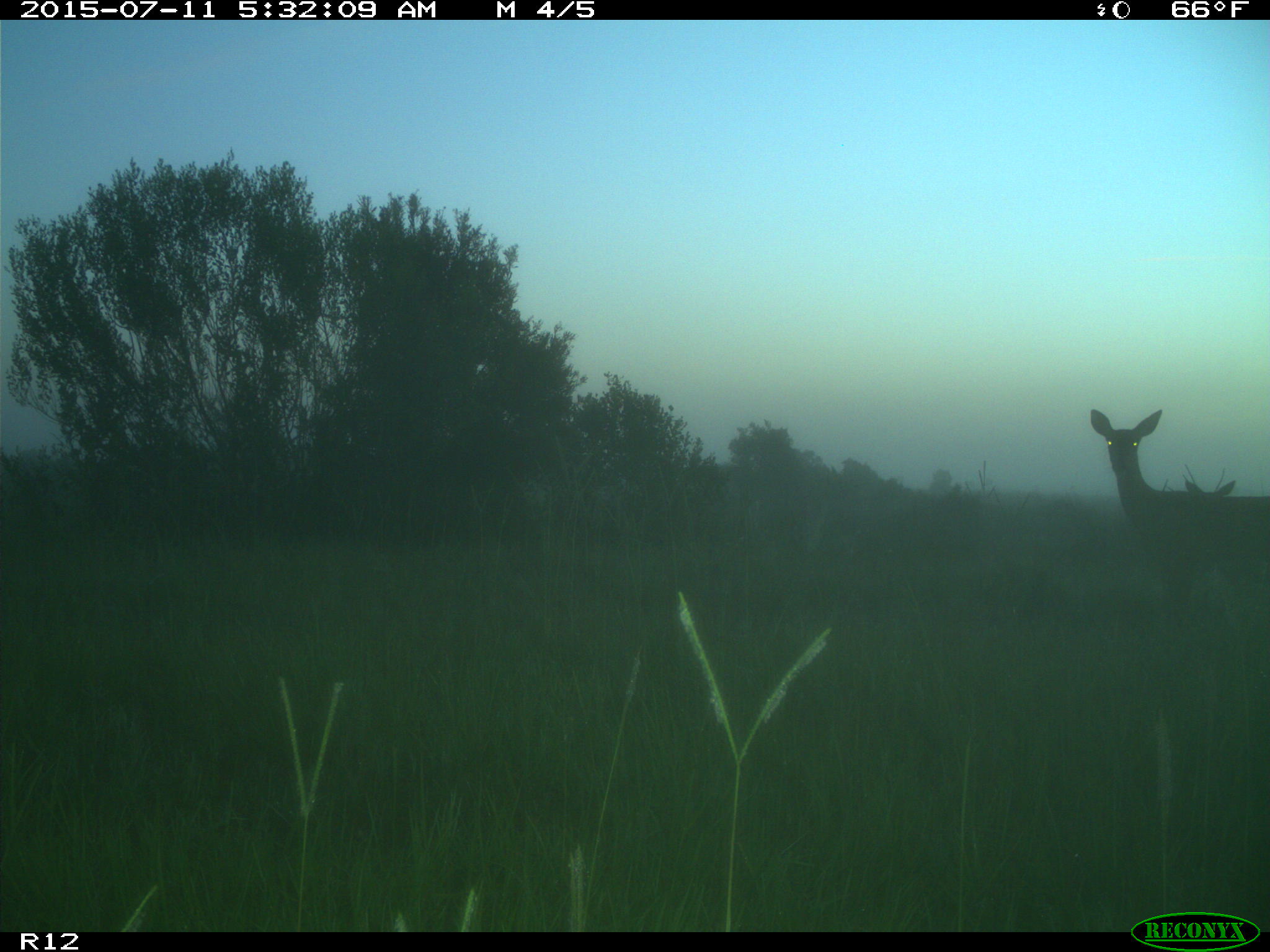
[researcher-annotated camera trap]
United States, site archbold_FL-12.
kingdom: Animalia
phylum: Chordata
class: Mammalia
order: Artiodactyla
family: Cervidae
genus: Odocoileus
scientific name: Odocoileus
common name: deer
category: unidentified deer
Unidentified deer (deer) (Odocoileus).